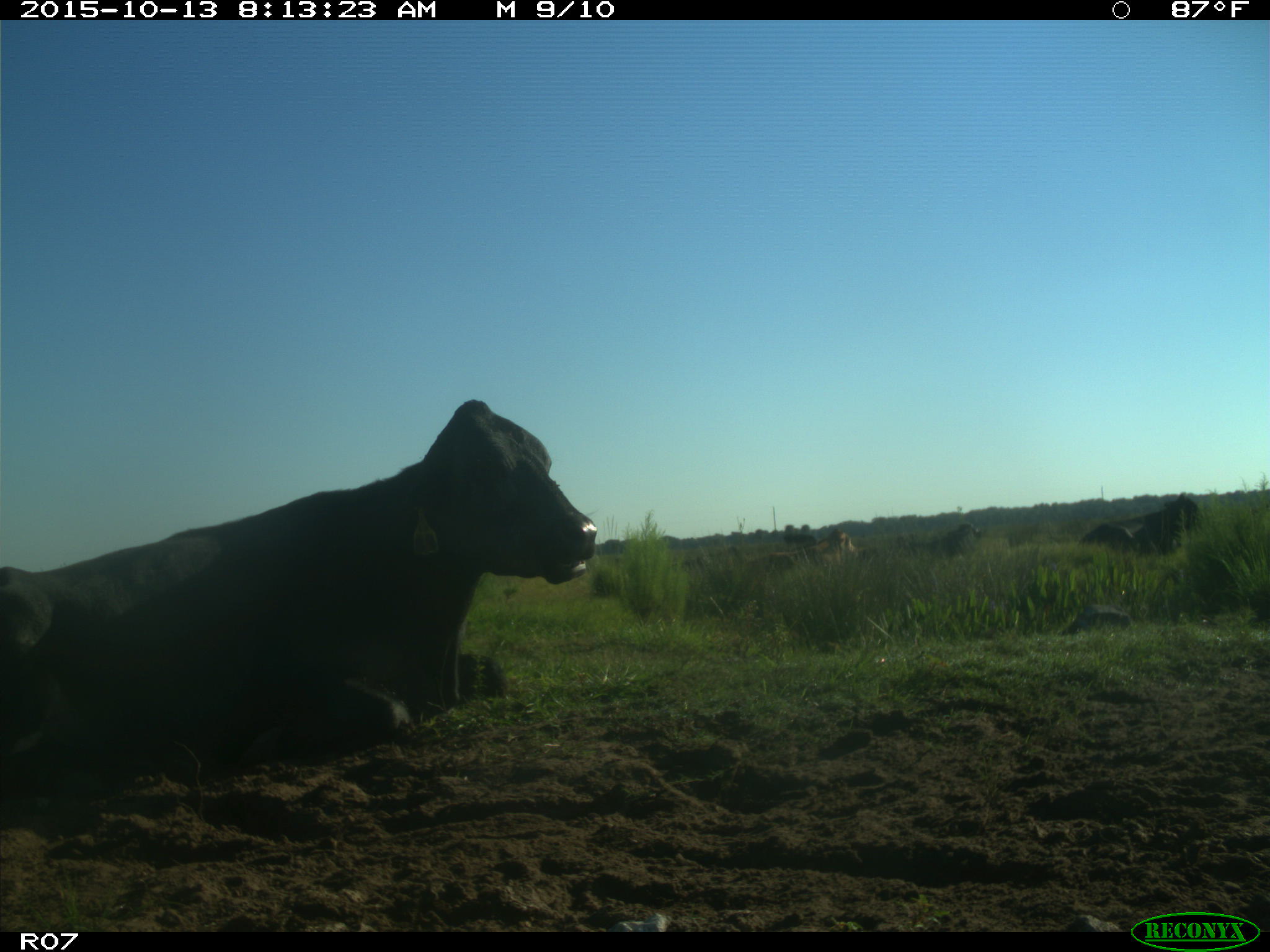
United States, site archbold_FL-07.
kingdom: Animalia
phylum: Chordata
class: Mammalia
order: Artiodactyla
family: Bovidae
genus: Bos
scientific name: Bos taurus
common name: domestic cow